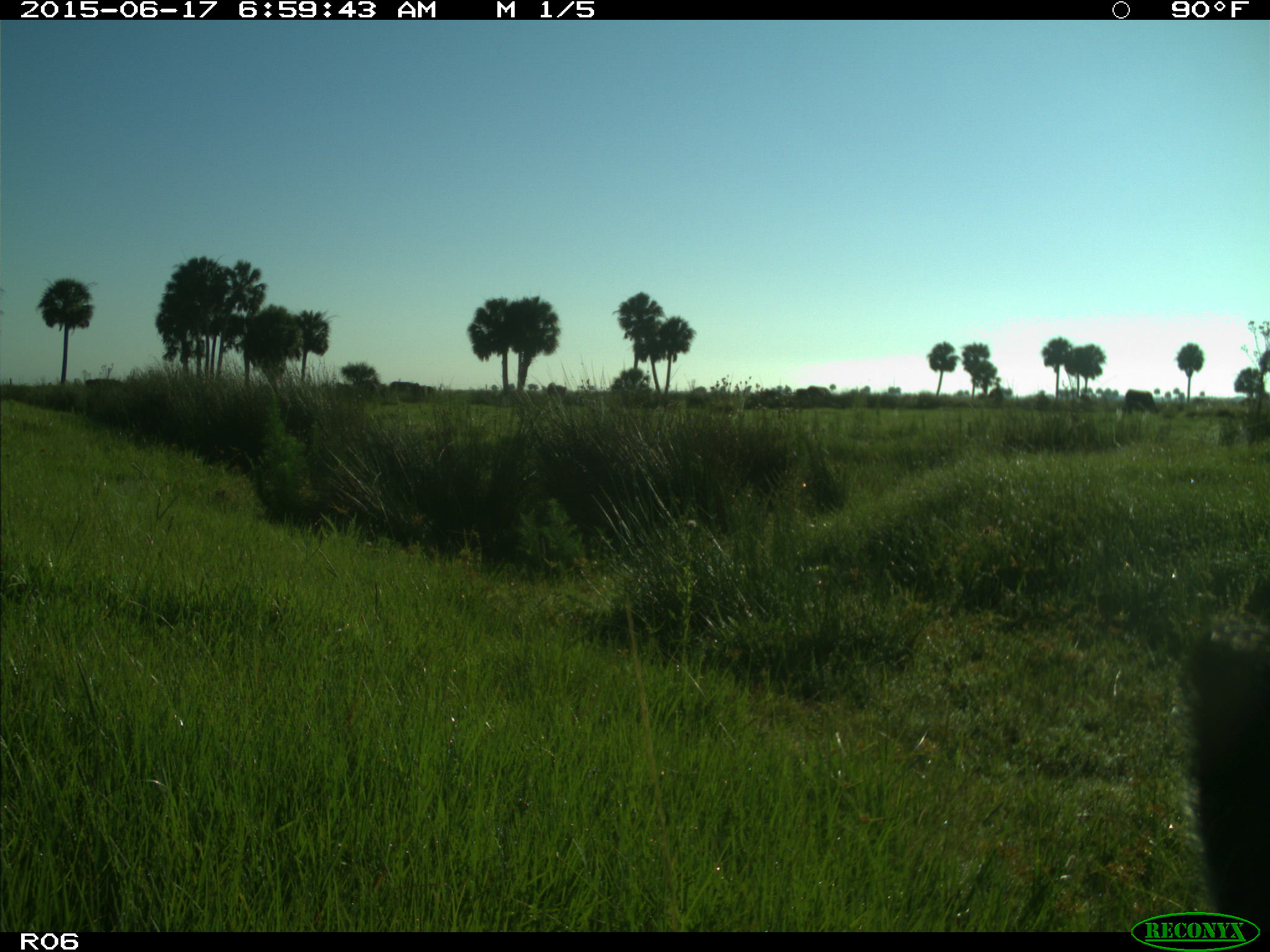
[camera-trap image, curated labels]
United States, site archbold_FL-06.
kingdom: Animalia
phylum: Chordata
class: Mammalia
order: Artiodactyla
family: Bovidae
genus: Bos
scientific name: Bos taurus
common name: domestic cow